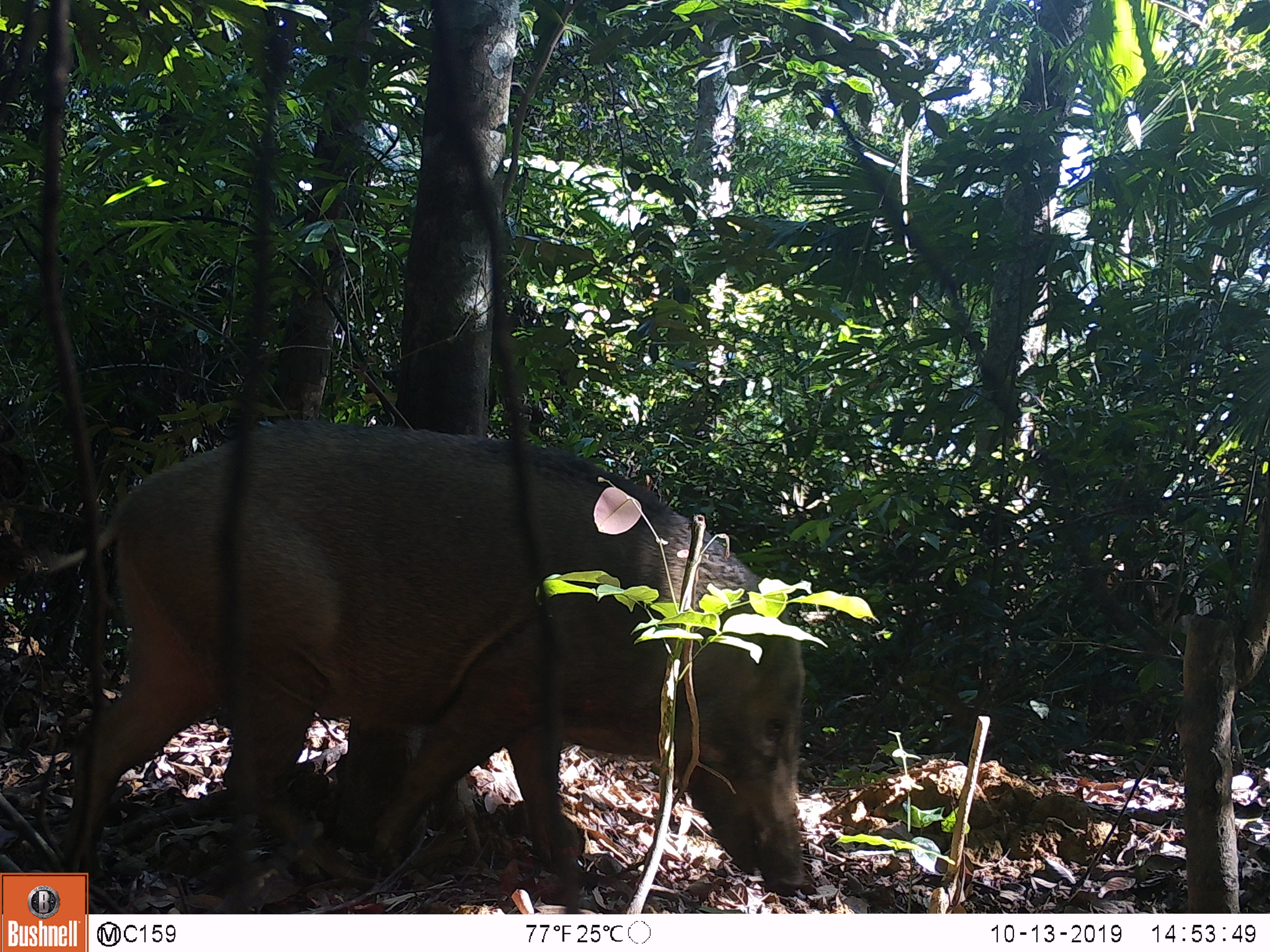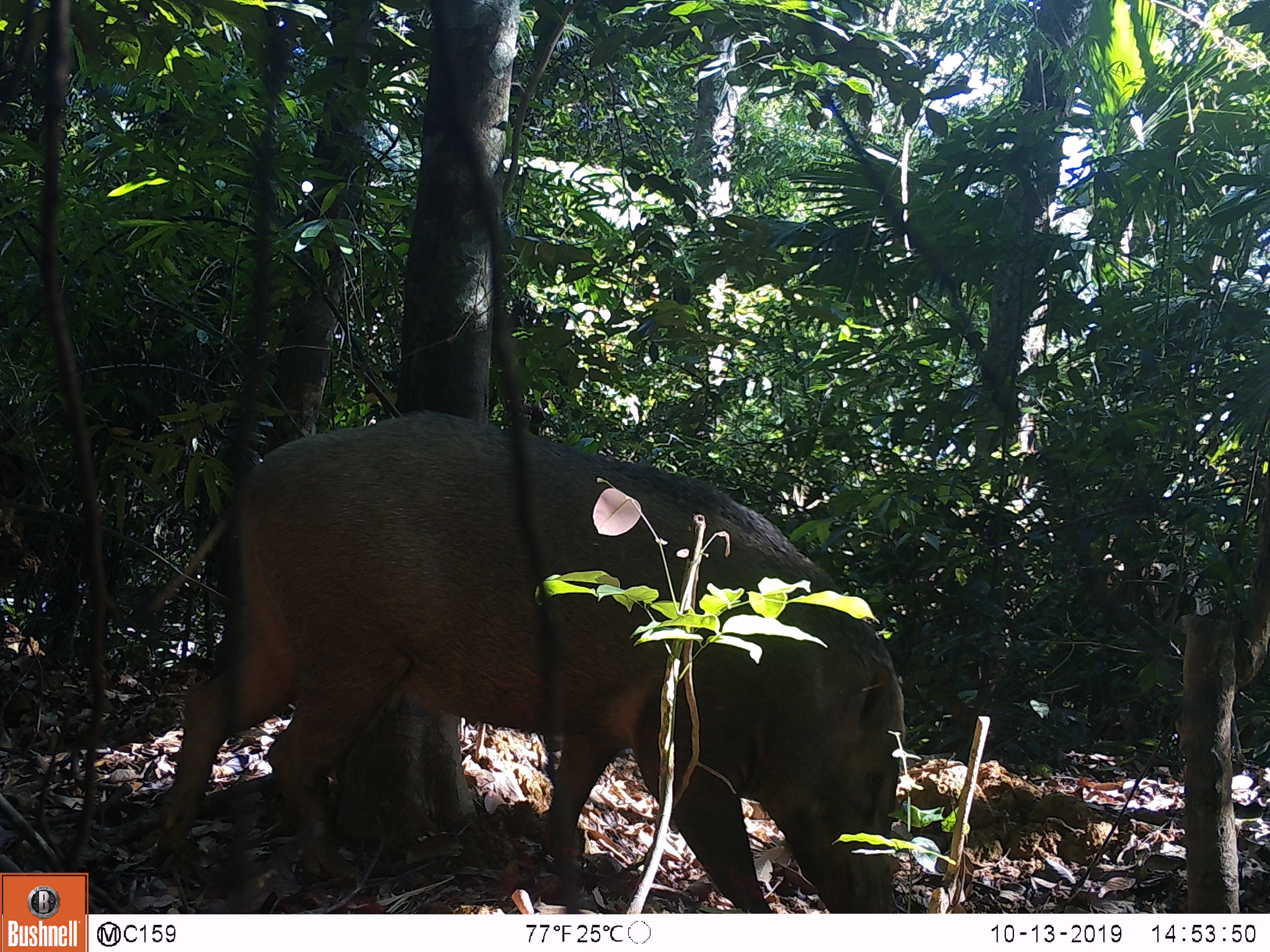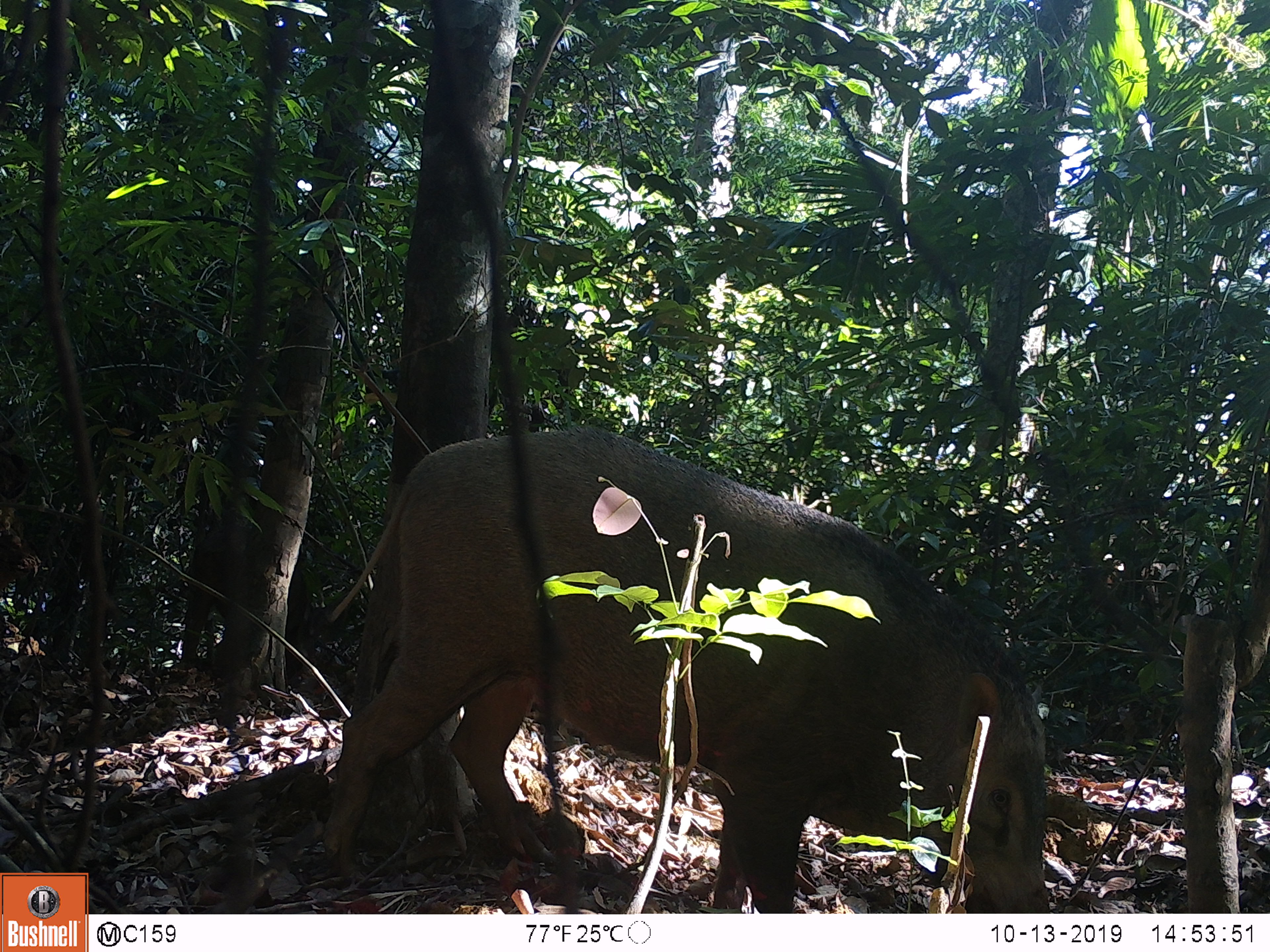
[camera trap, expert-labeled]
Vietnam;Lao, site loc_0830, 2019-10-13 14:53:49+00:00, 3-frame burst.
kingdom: Animalia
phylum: Chordata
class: Mammalia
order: Artiodactyla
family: Suidae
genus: Sus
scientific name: Sus scrofa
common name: eurasian wild pig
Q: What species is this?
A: Eurasian wild pig (Sus scrofa).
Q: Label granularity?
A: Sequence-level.